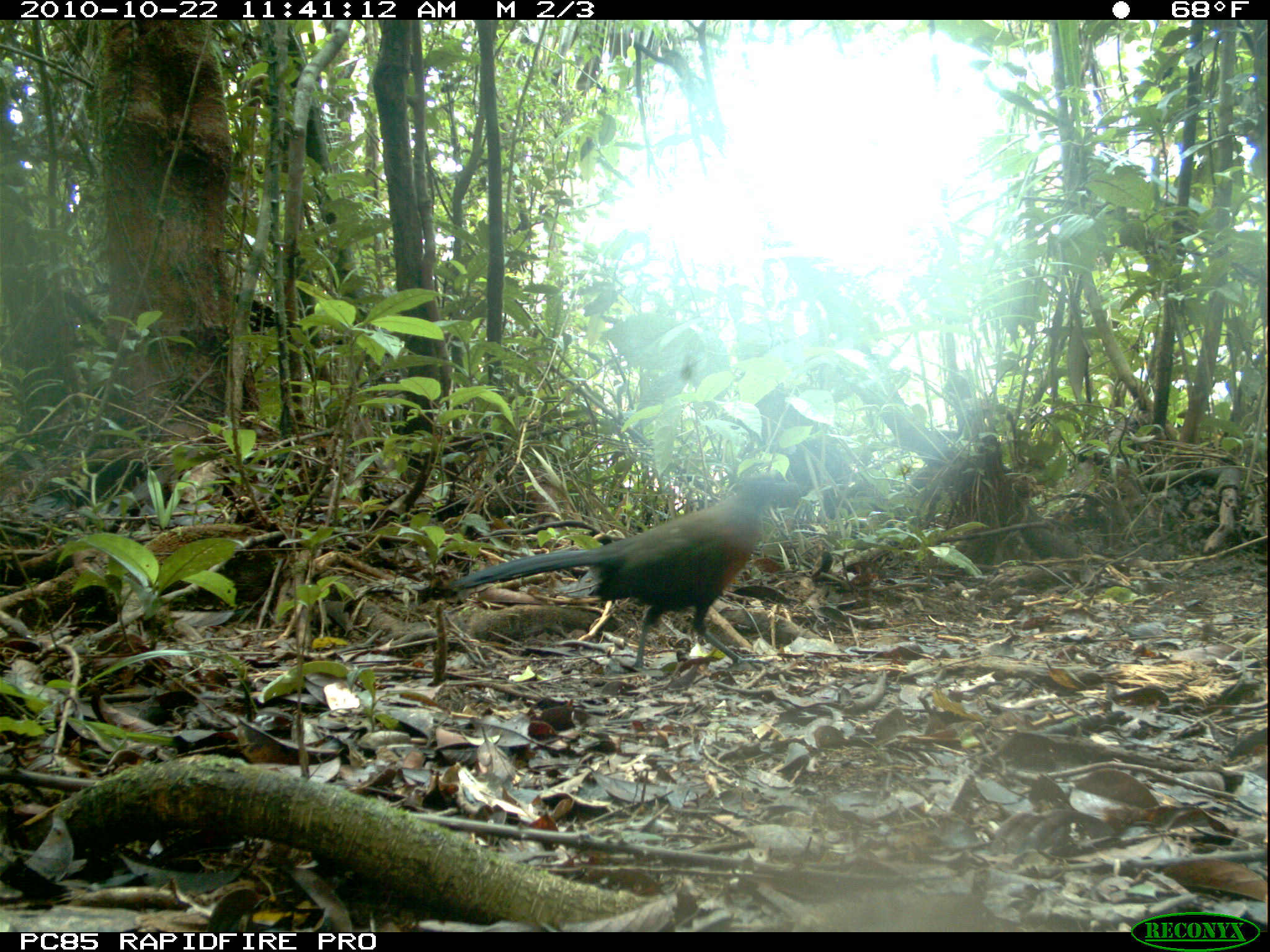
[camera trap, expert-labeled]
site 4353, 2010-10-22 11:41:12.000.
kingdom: Animalia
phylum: Chordata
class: Aves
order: Cuculiformes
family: Cuculidae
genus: Coua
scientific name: Coua serriana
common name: red-breasted coua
Coua serriana (red-breasted coua), count 1.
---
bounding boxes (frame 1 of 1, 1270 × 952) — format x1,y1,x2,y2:
coua serriana: 447,468,802,670